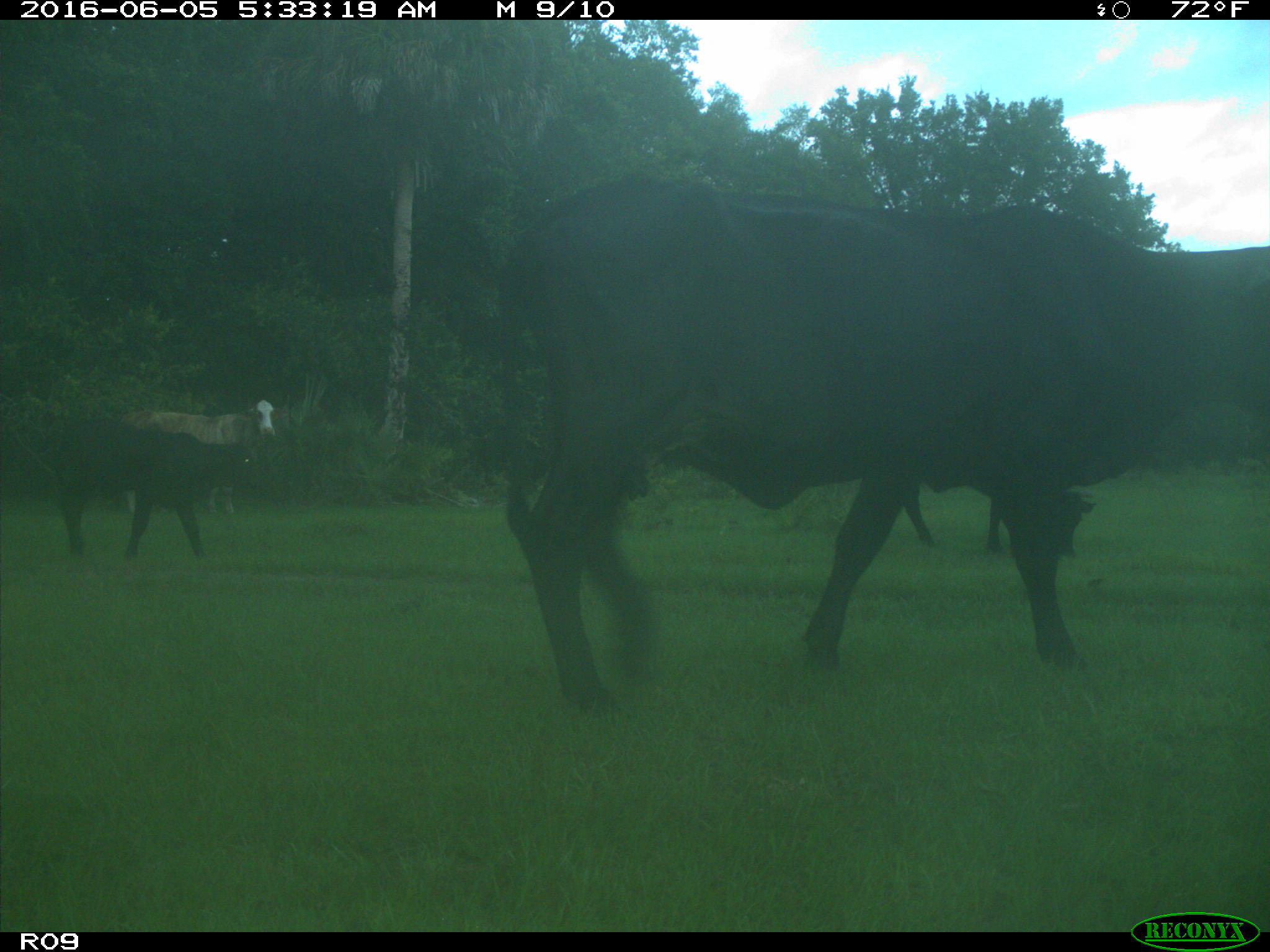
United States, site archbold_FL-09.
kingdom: Animalia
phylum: Chordata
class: Mammalia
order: Artiodactyla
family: Bovidae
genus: Bos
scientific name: Bos taurus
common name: domestic cow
Bos taurus (domestic cow).